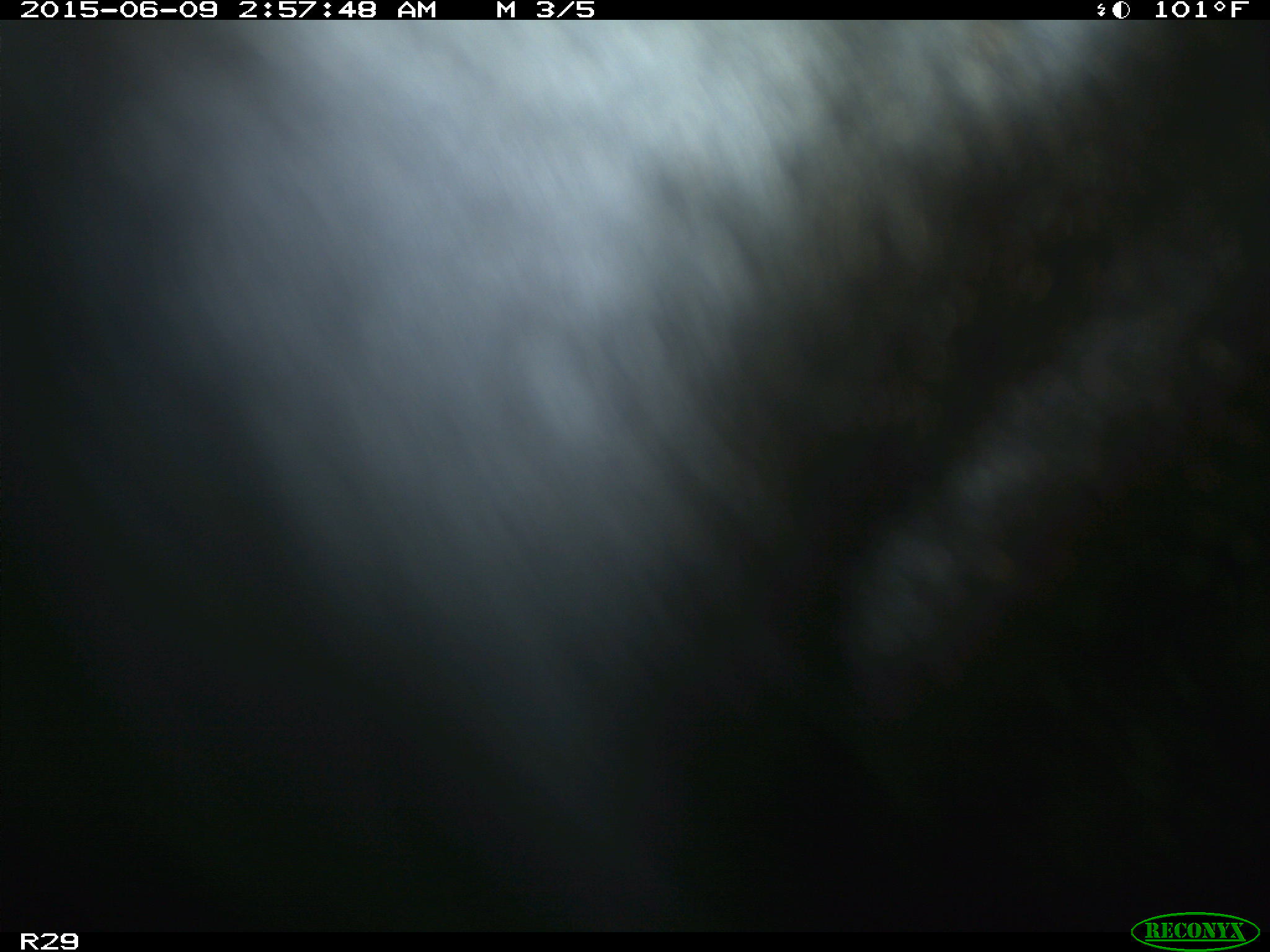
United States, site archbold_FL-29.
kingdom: Animalia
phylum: Chordata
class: Mammalia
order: Artiodactyla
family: Bovidae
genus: Bos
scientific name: Bos taurus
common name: domestic cow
Bos taurus (domestic cow).